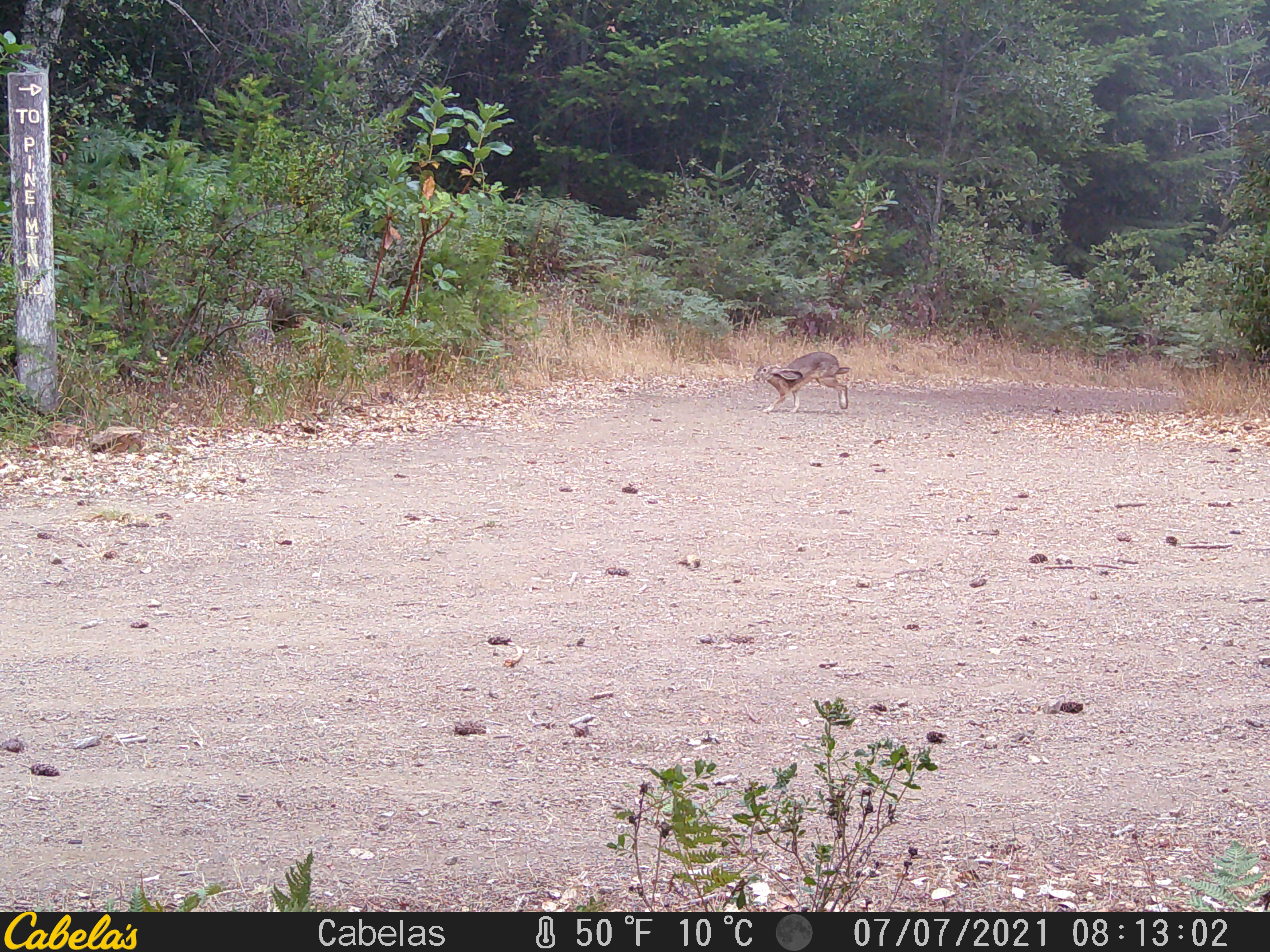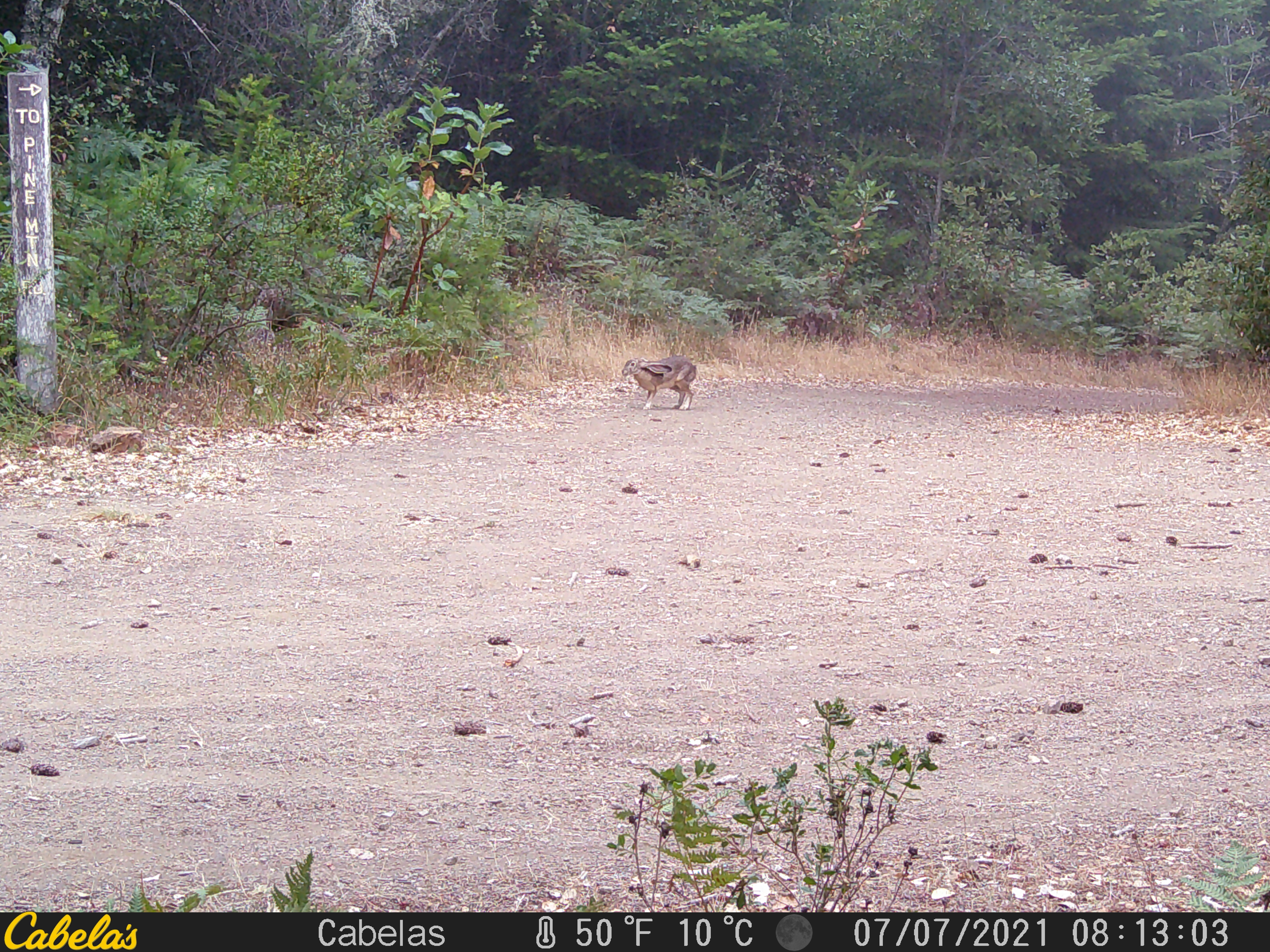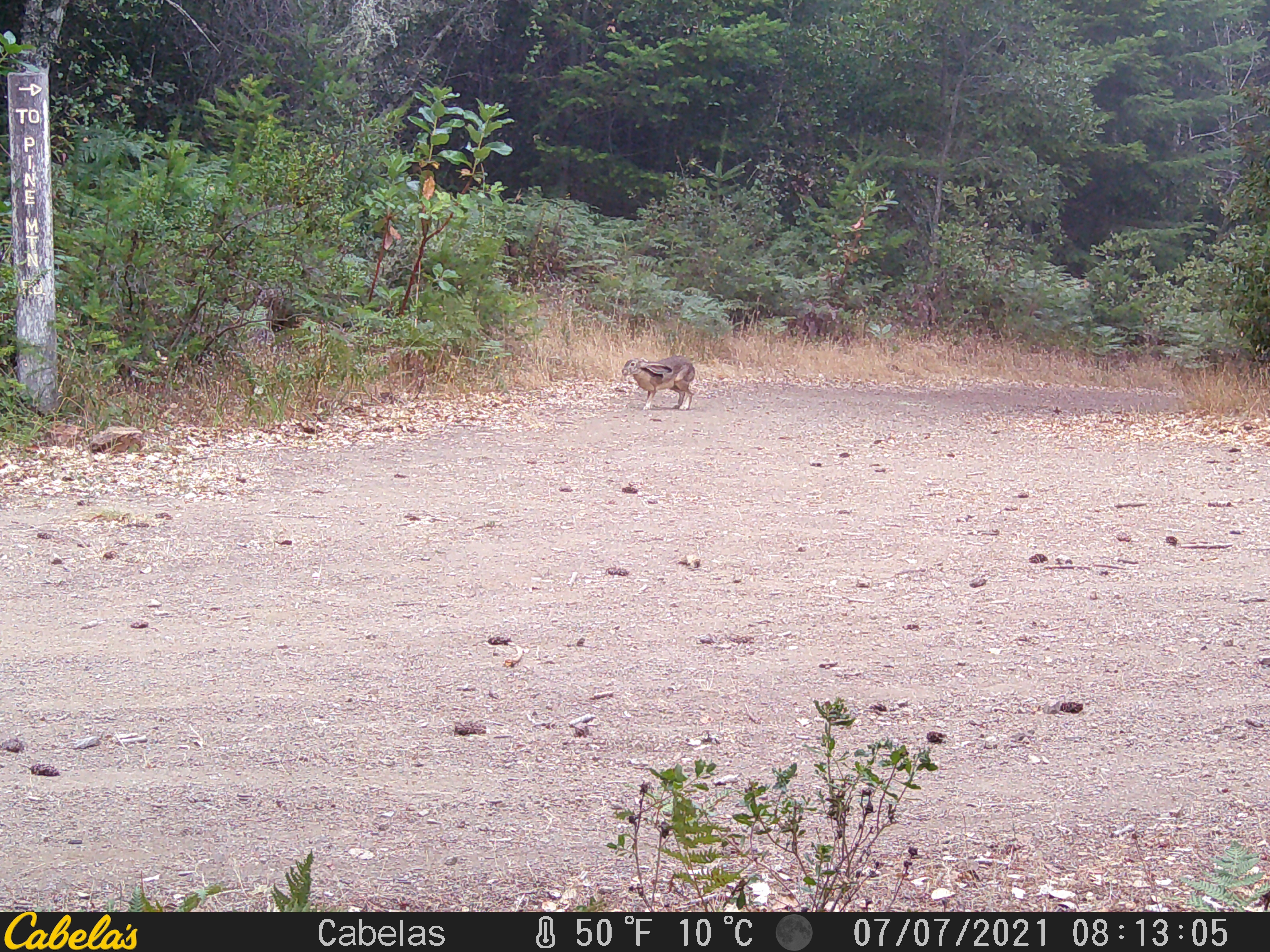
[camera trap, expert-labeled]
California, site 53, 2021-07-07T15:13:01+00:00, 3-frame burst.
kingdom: Animalia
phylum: Chordata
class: Mammalia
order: Lagomorpha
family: Leporidae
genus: Lepus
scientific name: Lepus californicus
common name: black-tailed jackrabbit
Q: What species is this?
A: Black-tailed jackrabbit (Lepus californicus).